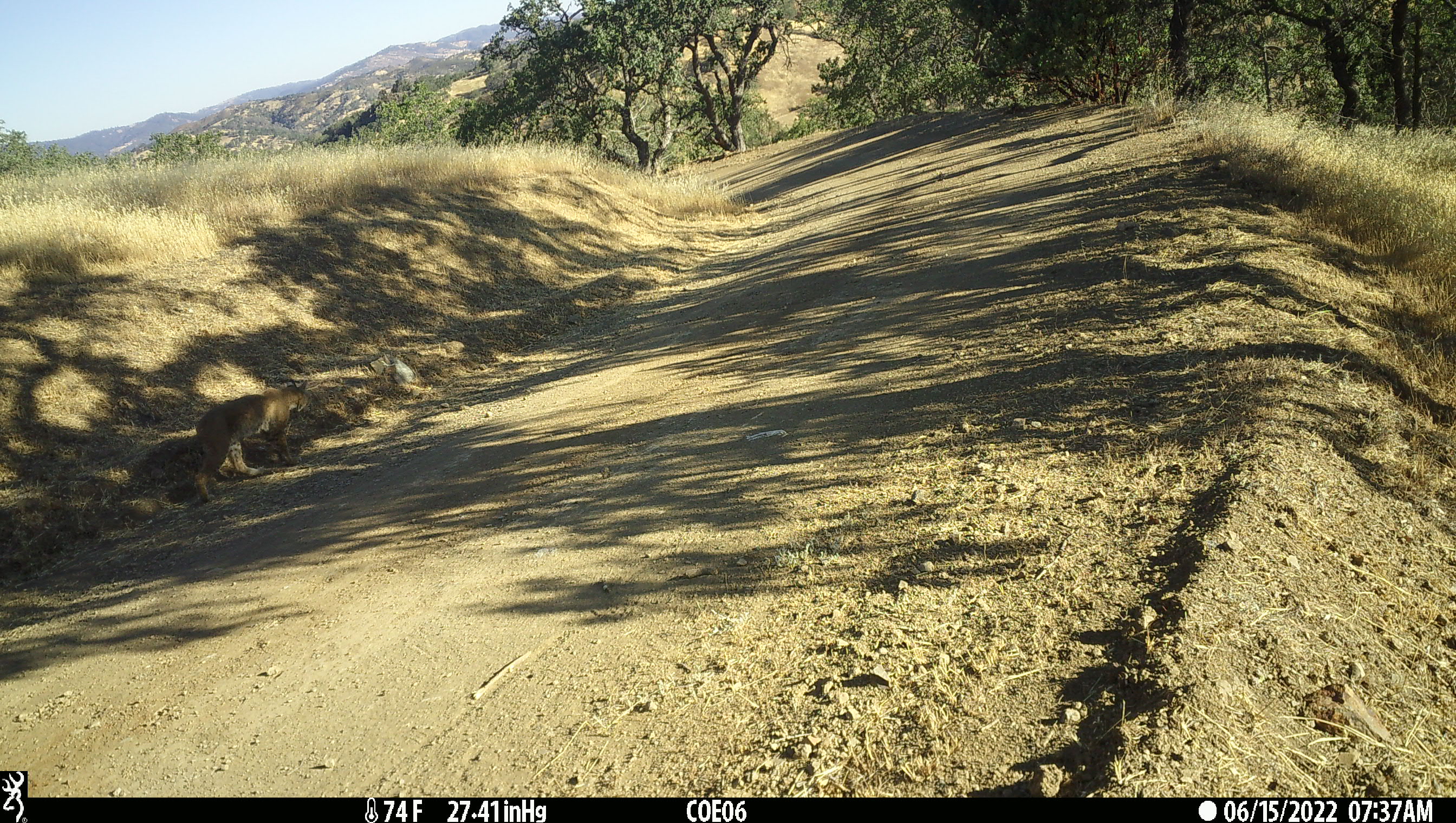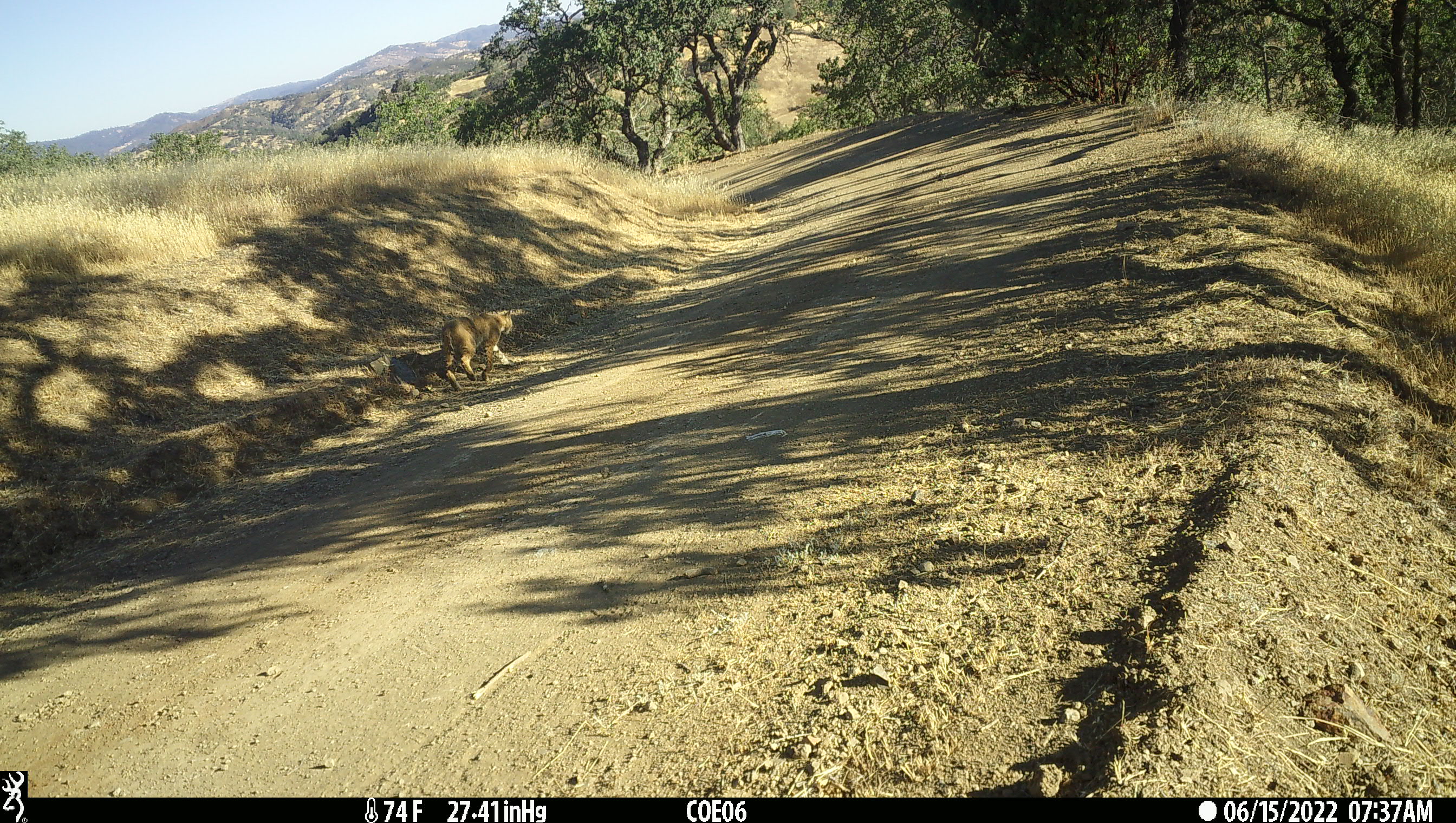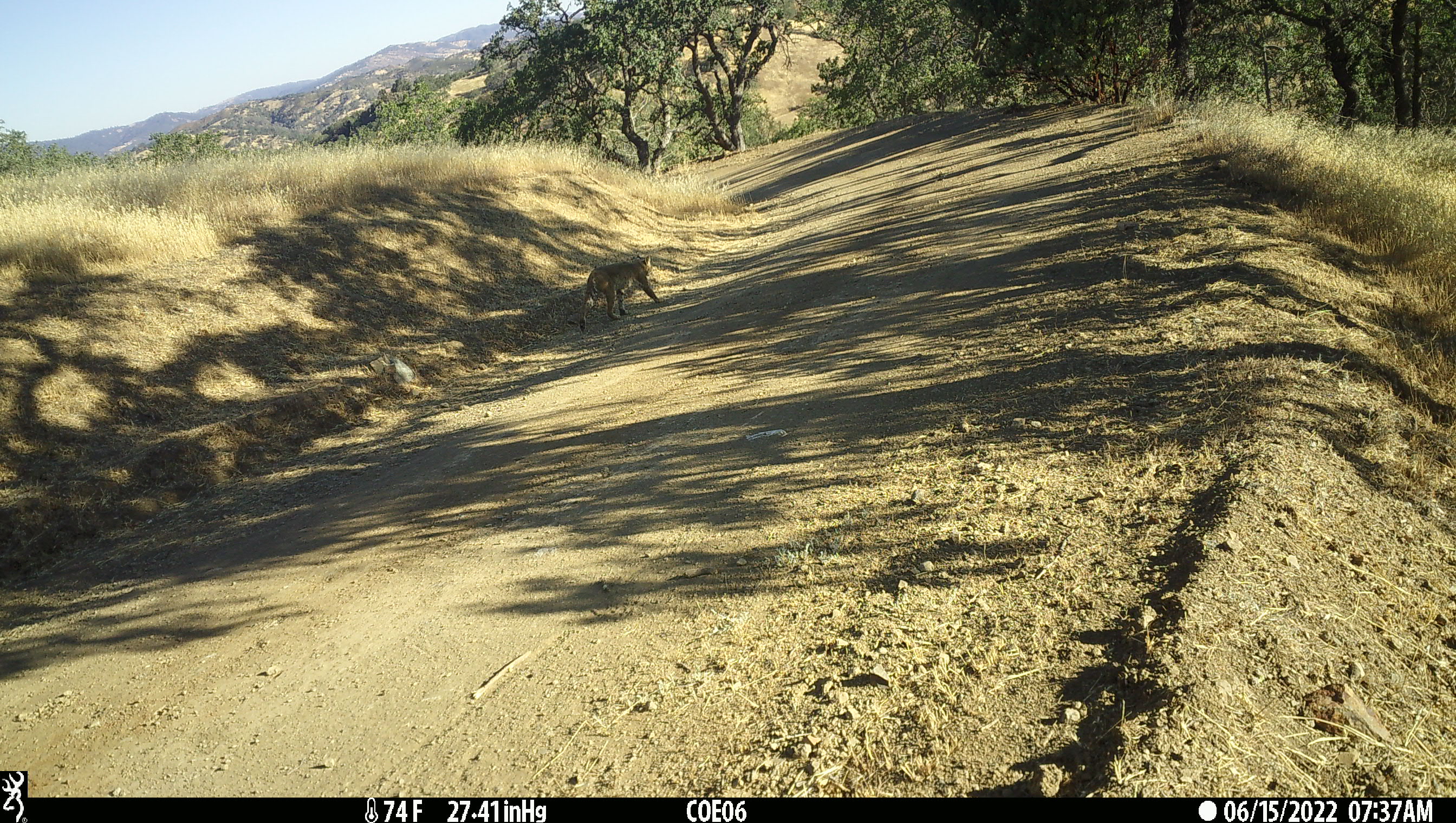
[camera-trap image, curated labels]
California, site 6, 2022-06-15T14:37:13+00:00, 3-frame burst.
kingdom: Animalia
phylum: Chordata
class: Mammalia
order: Carnivora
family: Felidae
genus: Lynx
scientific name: Lynx rufus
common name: bobcat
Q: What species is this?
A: Bobcat (Lynx rufus).